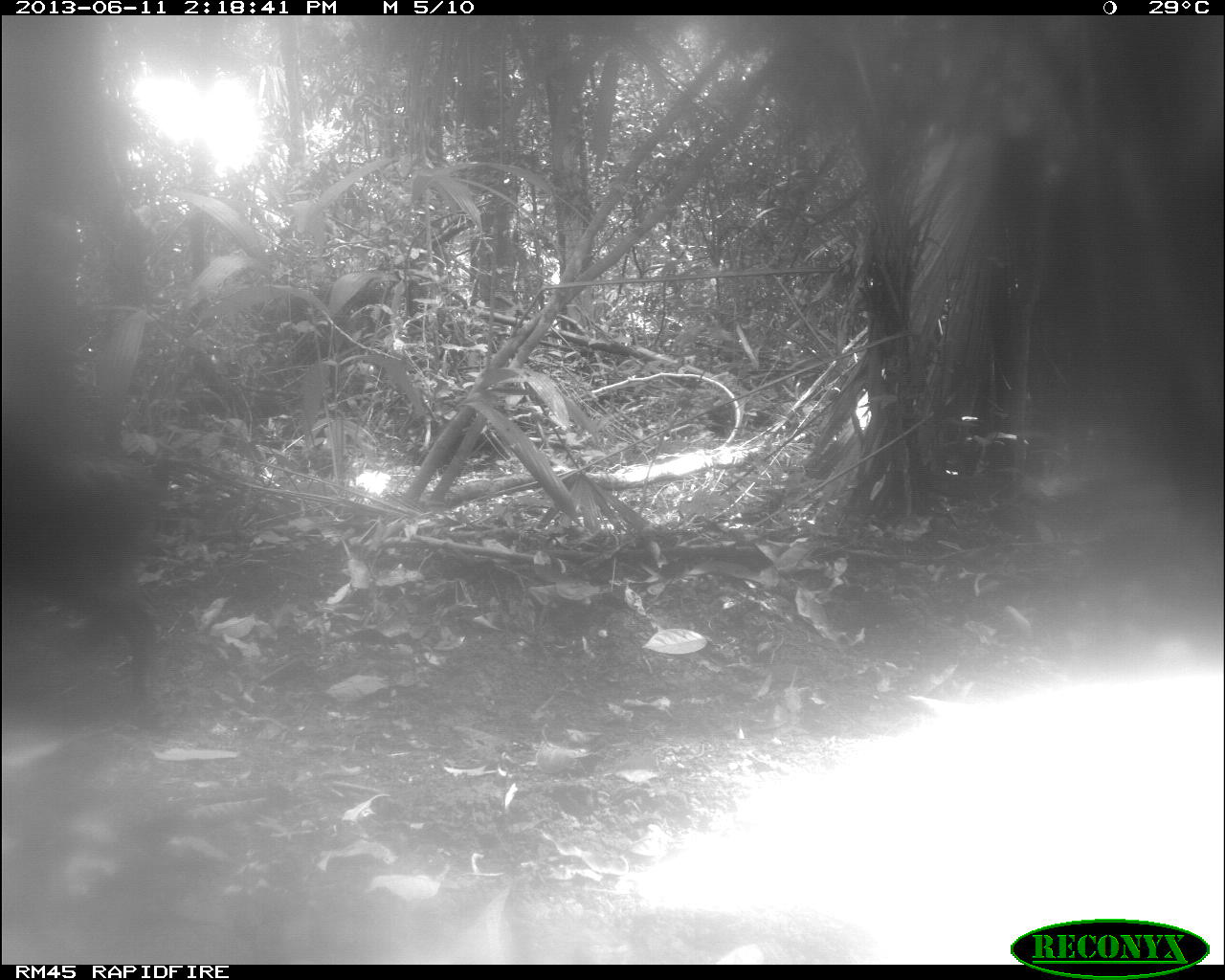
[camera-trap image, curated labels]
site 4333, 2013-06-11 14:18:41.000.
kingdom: Animalia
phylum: Chordata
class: Mammalia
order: Artiodactyla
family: Tayassuidae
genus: Tayassu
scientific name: Tayassu pecari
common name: white-lipped peccary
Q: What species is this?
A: Tayassu pecari (white-lipped peccary).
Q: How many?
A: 1.